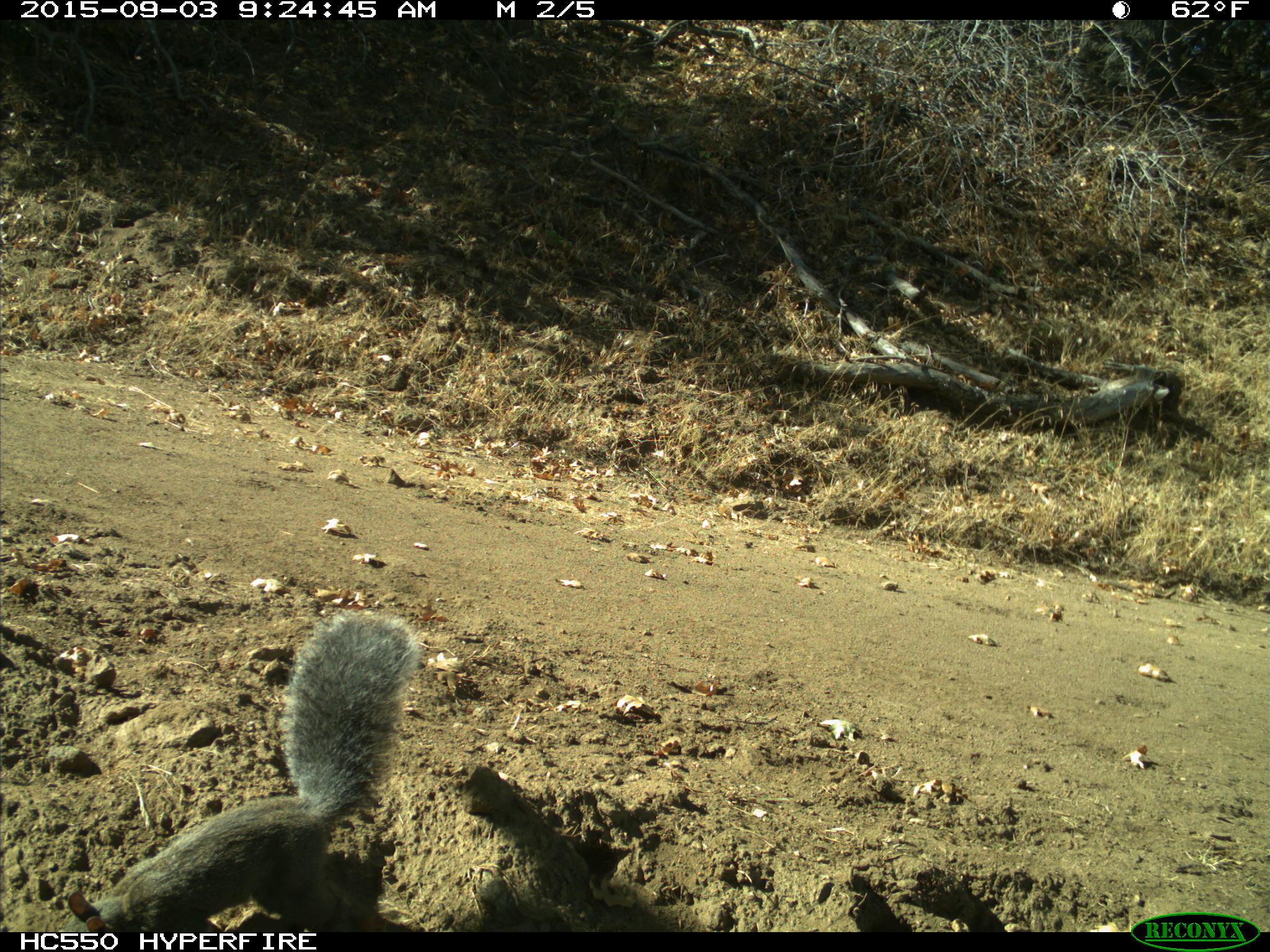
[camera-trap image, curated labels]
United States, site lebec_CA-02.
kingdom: Animalia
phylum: Chordata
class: Mammalia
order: Rodentia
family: Sciuridae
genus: Sciurus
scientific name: Sciurus carolinensis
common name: eastern gray squirrel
Sciurus carolinensis (eastern gray squirrel).